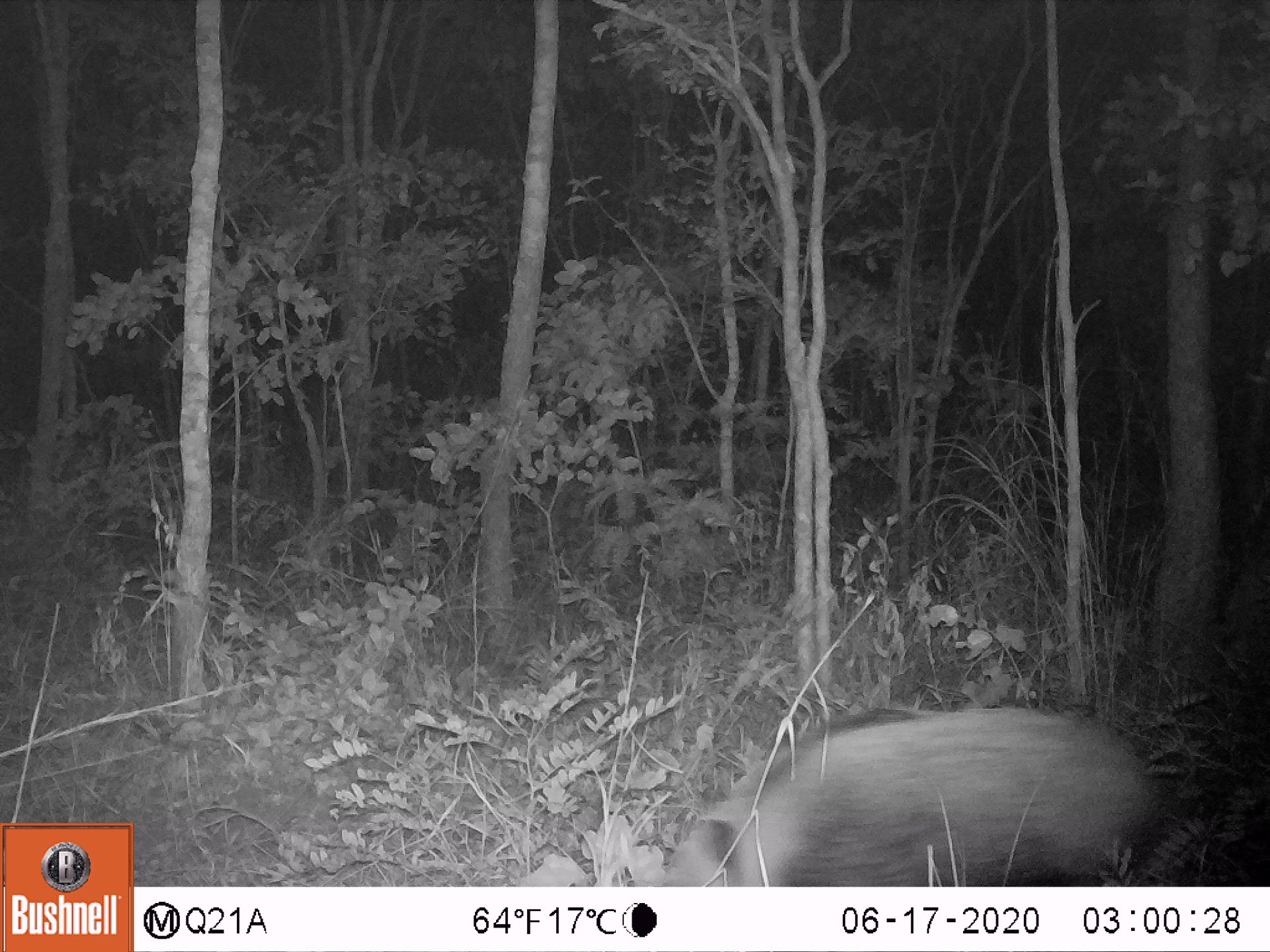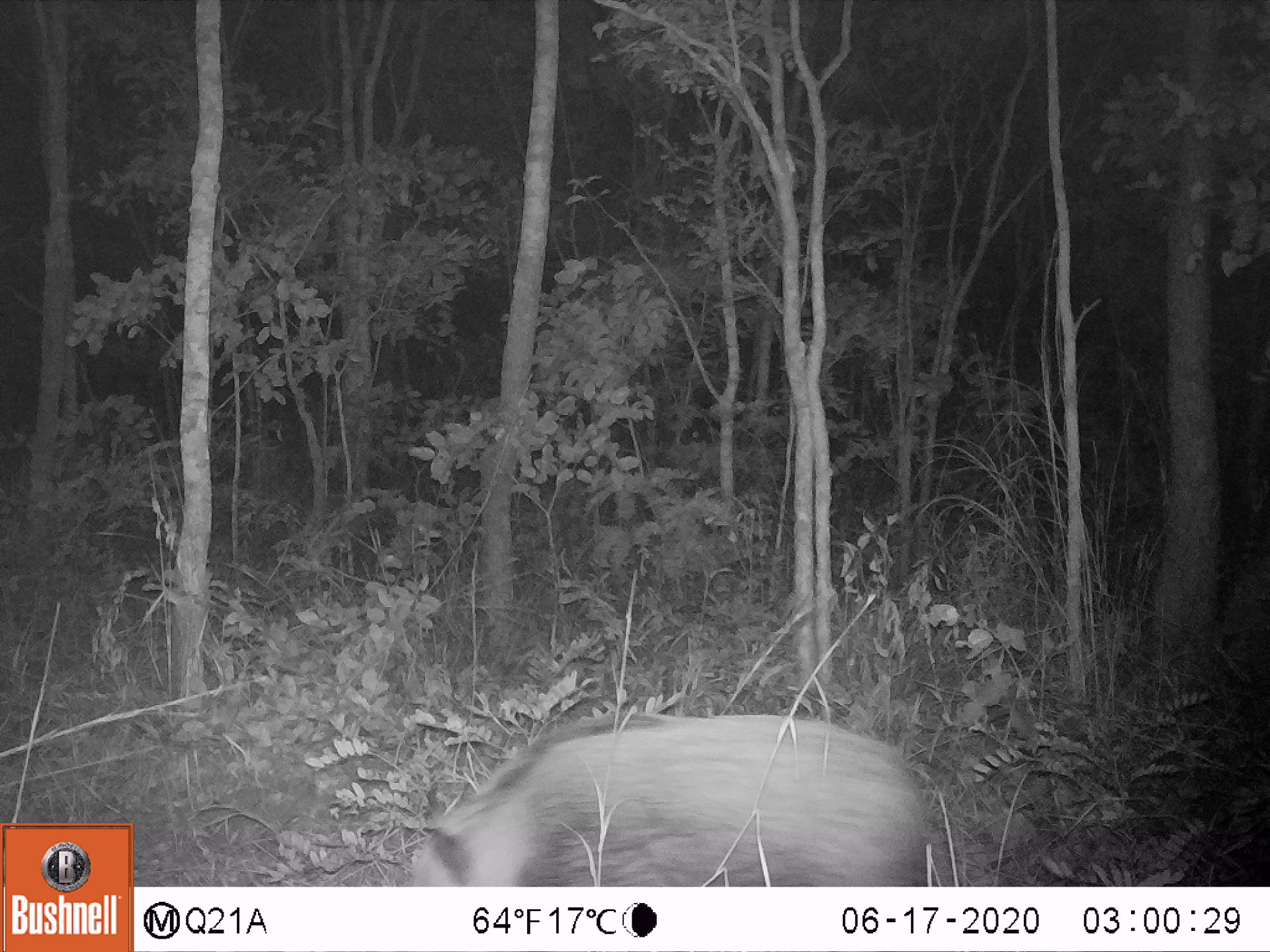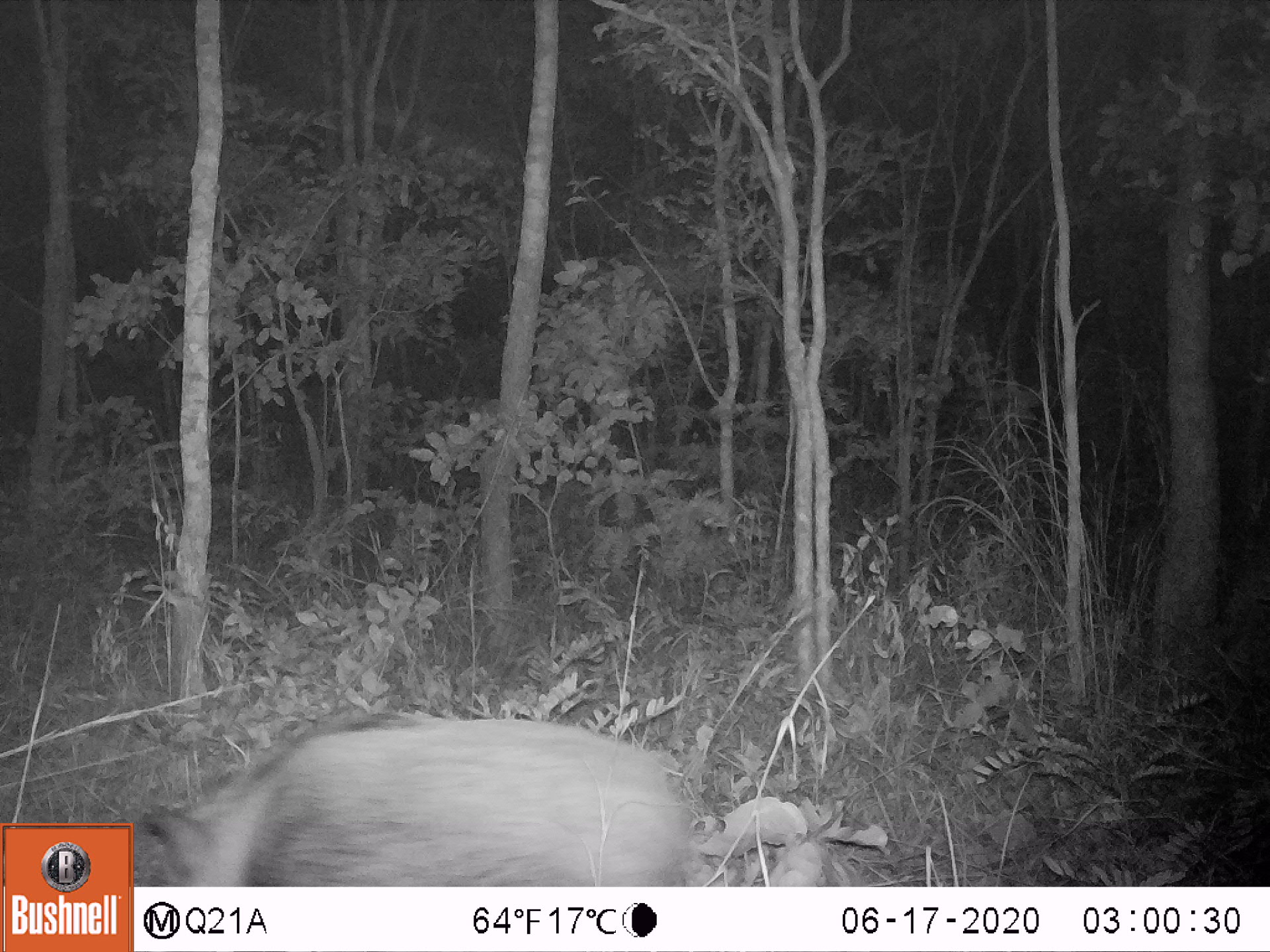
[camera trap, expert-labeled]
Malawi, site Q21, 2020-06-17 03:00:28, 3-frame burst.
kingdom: Animalia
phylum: Chordata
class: Mammalia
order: Artiodactyla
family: Suidae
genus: Potamochoerus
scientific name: Potamochoerus larvatus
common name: bushpig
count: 1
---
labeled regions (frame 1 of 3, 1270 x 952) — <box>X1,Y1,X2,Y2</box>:
bushpig: <box>661,703,1156,885</box>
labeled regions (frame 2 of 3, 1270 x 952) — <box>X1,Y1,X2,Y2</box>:
bushpig: <box>411,711,930,882</box>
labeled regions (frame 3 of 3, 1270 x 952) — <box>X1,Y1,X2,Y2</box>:
bushpig: <box>146,705,691,882</box>